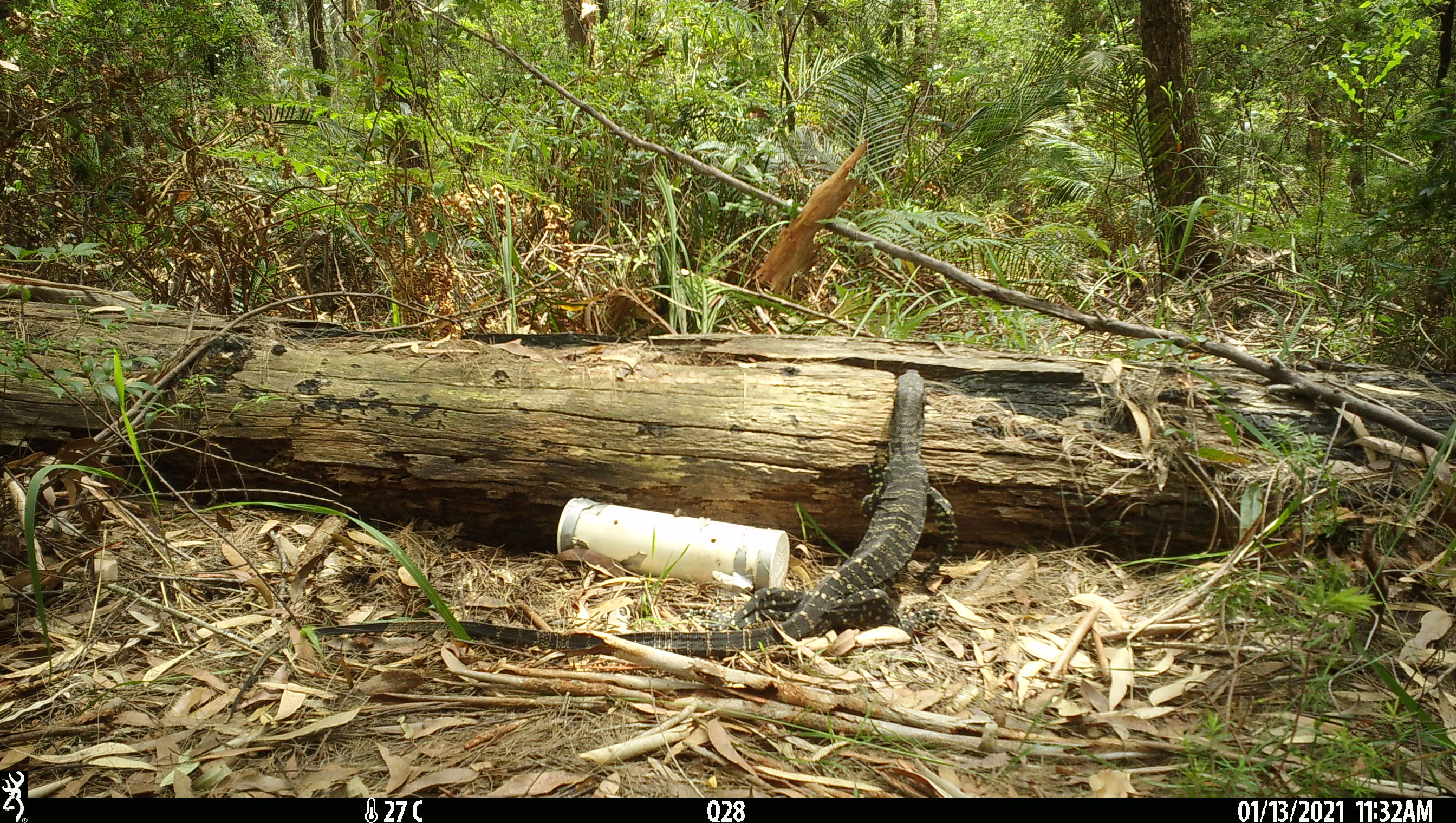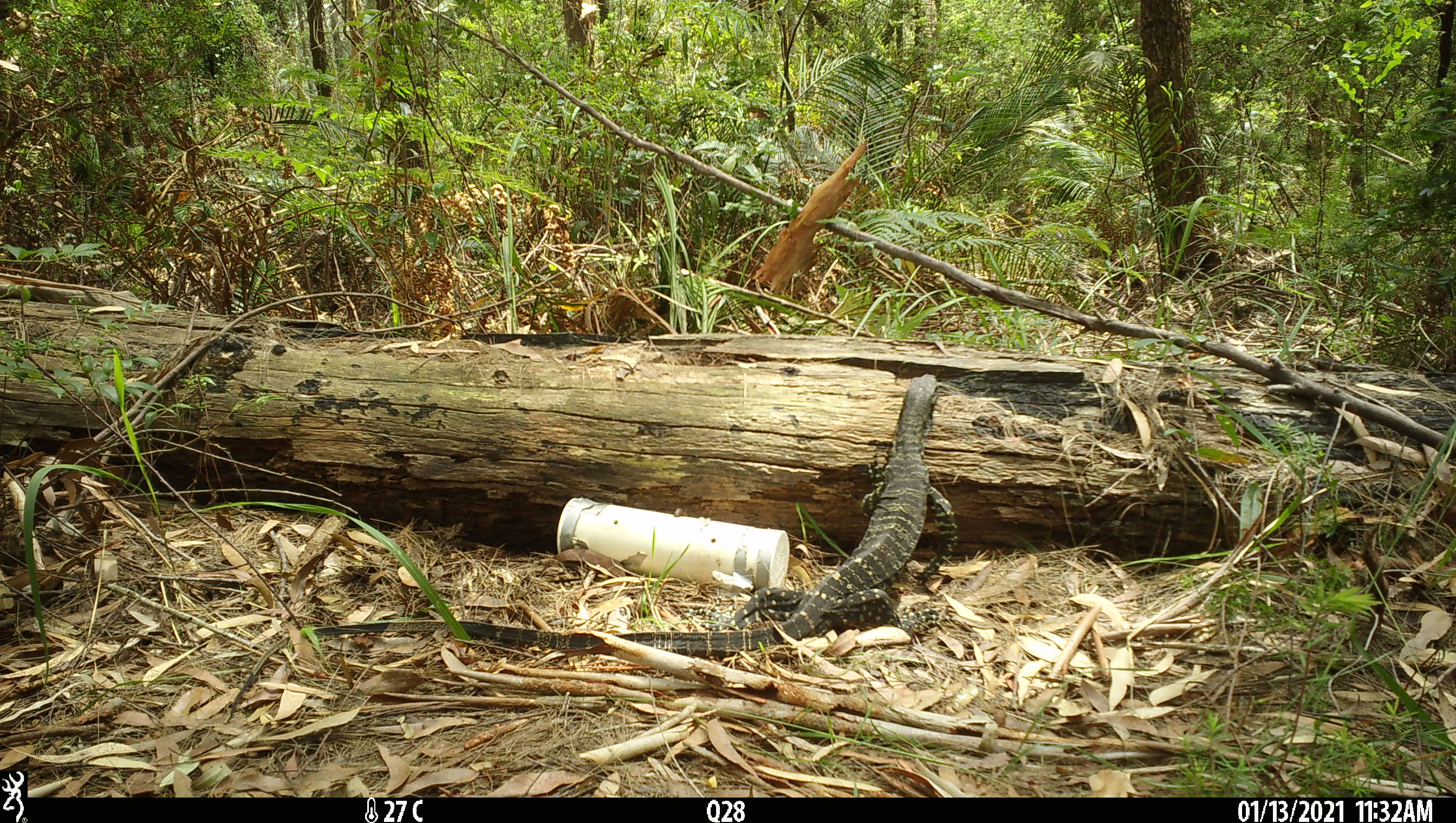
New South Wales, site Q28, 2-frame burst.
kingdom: Animalia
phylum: Chordata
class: Reptilia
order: Squamata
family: Varanidae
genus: Varanus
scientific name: Varanus varius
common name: lace monitor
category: goanna